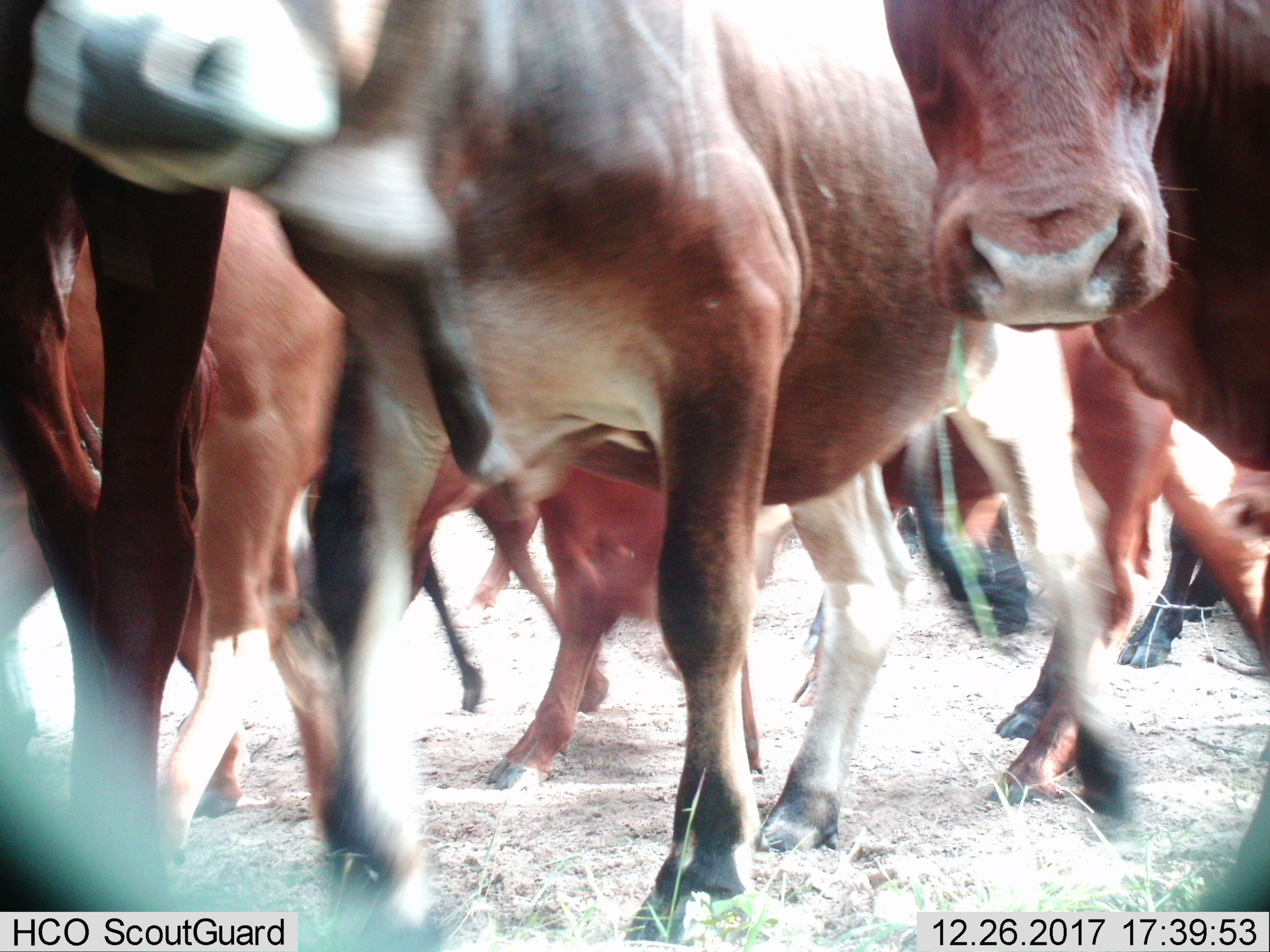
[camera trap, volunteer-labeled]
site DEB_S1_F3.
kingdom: Animalia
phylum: Chordata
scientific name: Vertebrata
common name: domestic animal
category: domesticanimal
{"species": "domesticanimal (domestic animal) (Vertebrata)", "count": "8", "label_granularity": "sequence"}